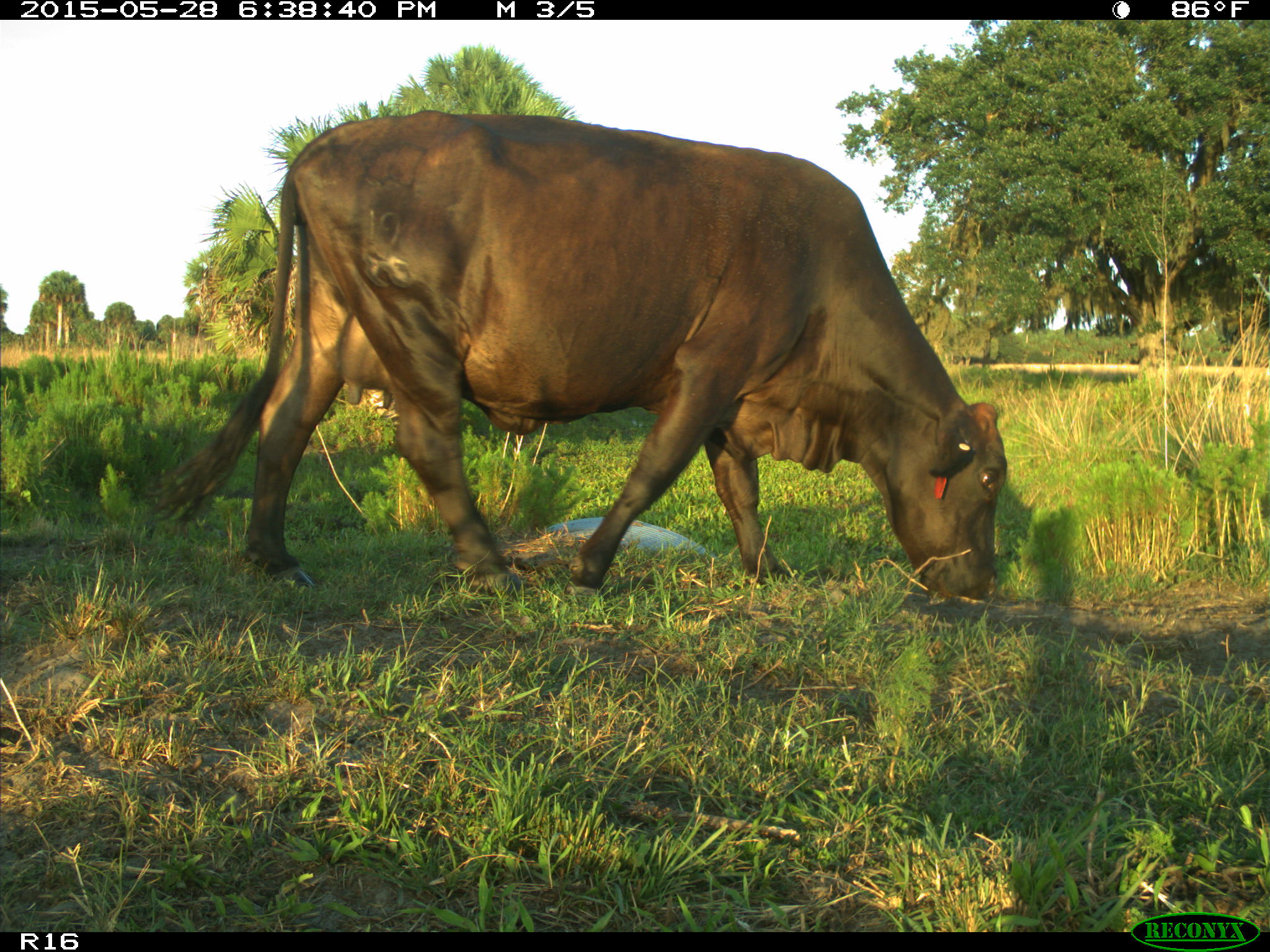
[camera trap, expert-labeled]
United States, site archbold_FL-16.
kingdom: Animalia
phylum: Chordata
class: Mammalia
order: Artiodactyla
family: Bovidae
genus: Bos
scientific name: Bos taurus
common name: domestic cow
Bos taurus (domestic cow).